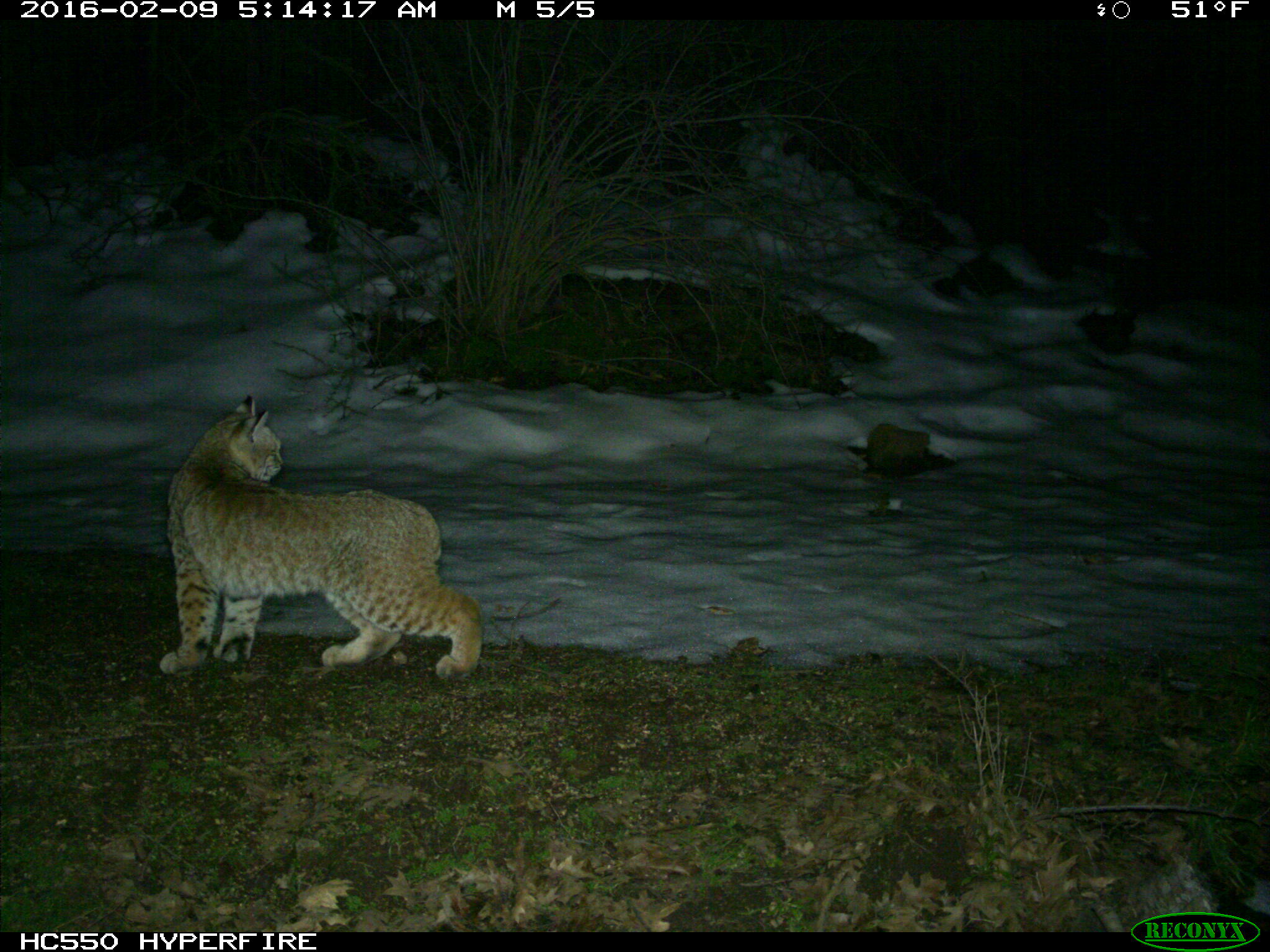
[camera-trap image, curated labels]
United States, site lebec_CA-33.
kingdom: Animalia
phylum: Chordata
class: Mammalia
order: Carnivora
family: Felidae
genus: Lynx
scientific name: Lynx rufus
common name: bobcat